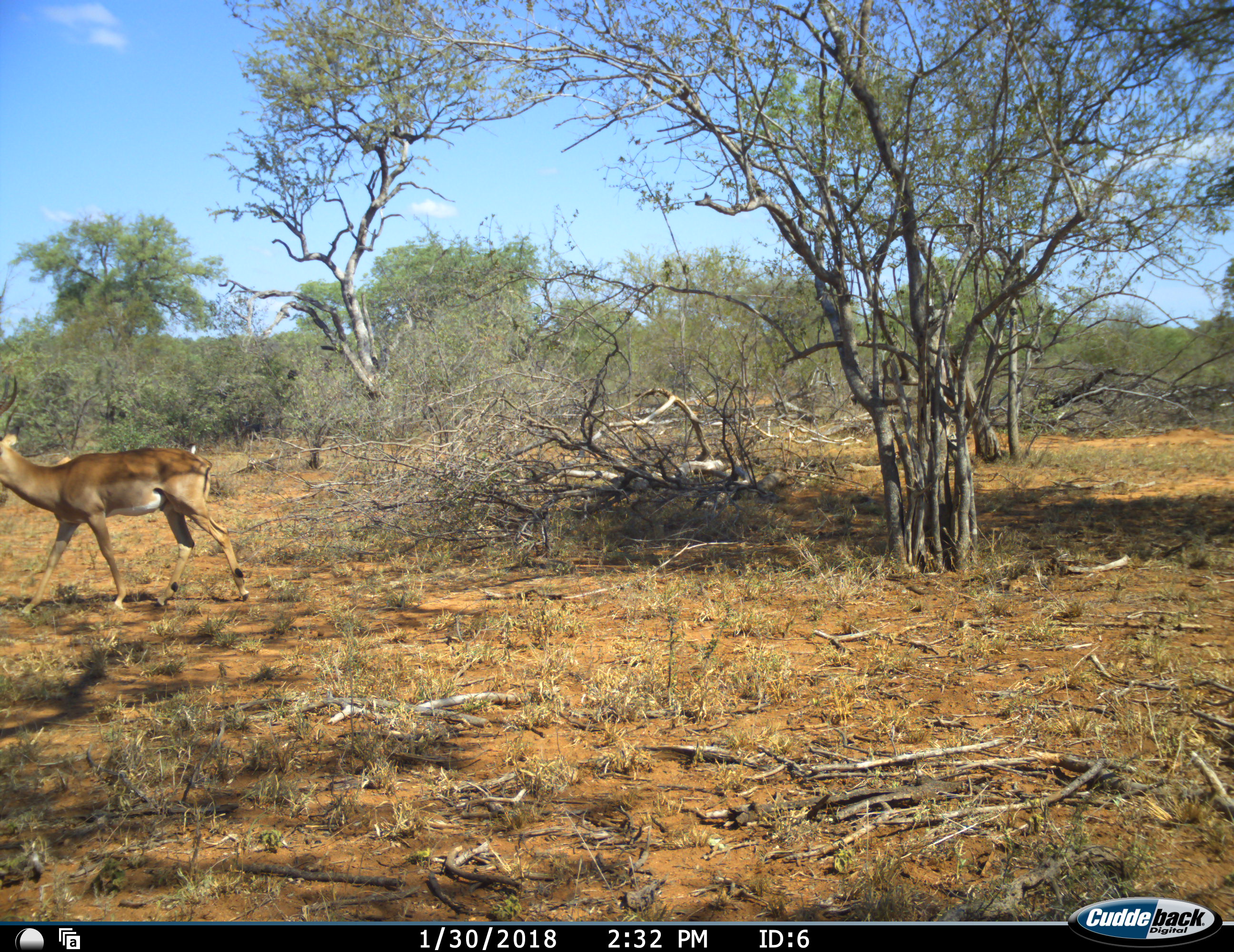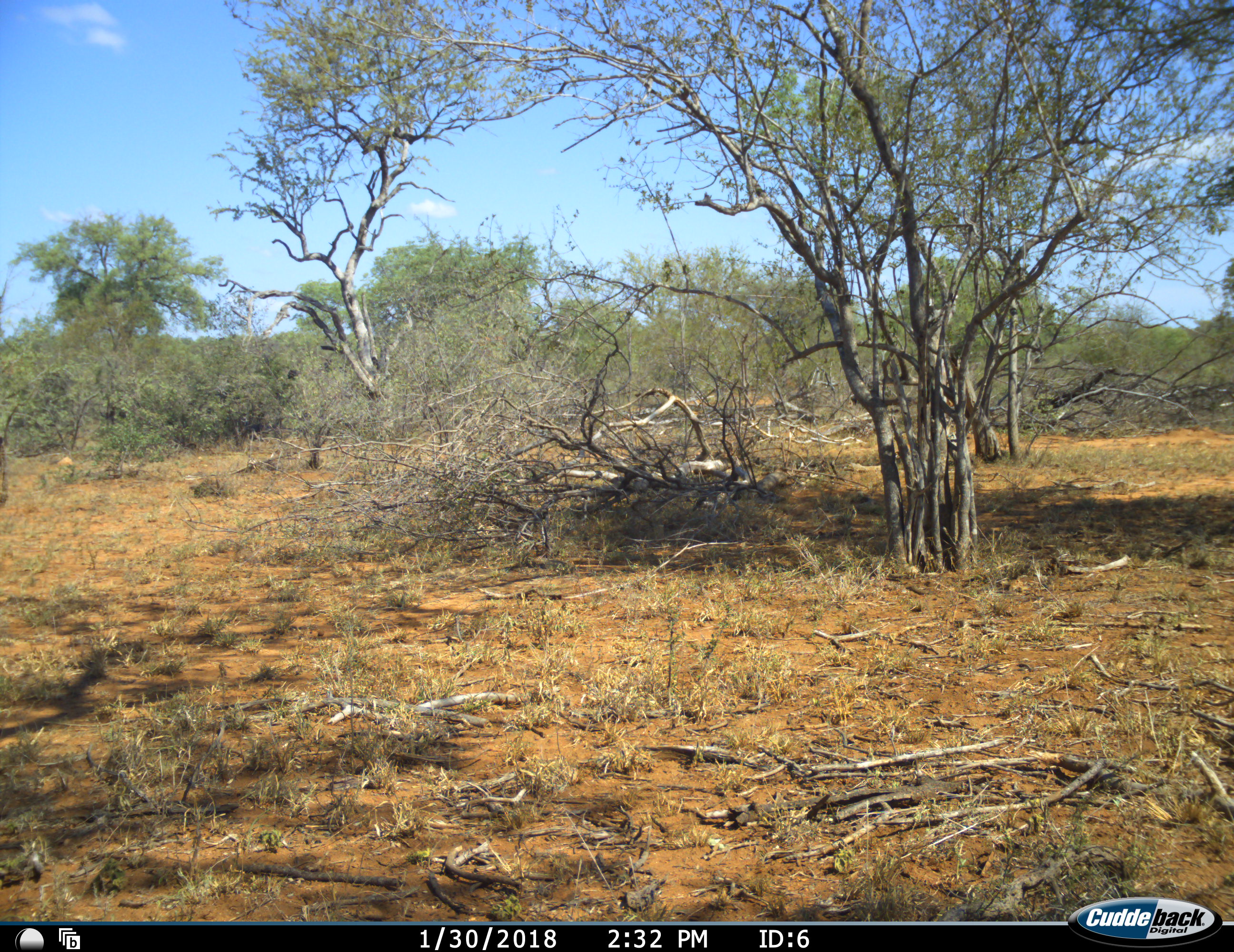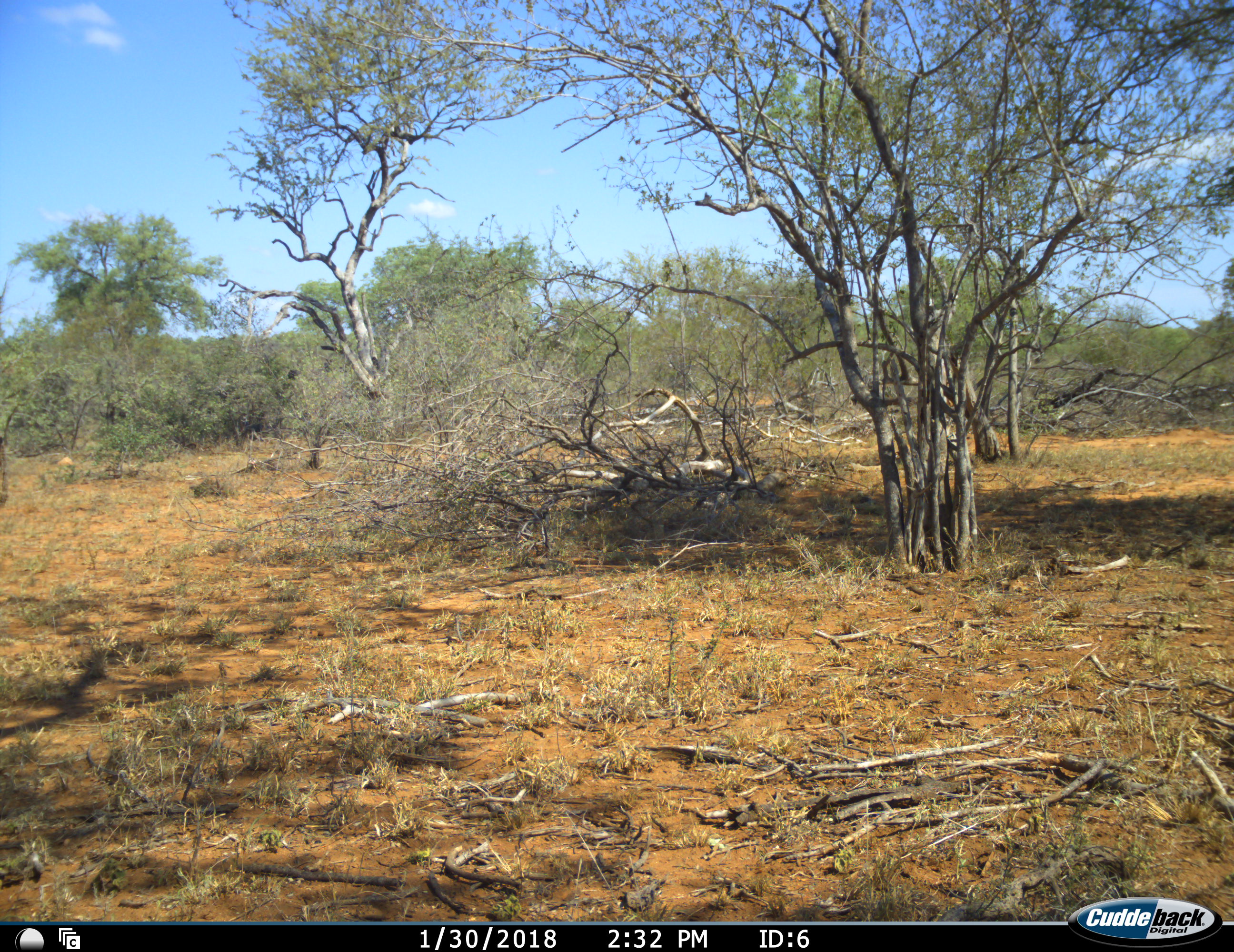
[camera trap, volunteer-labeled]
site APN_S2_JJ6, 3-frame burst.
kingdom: Animalia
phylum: Chordata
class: Mammalia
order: Artiodactyla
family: Bovidae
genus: Aepyceros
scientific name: Aepyceros melampus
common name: impala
Impala (Aepyceros melampus), count 1. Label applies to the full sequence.